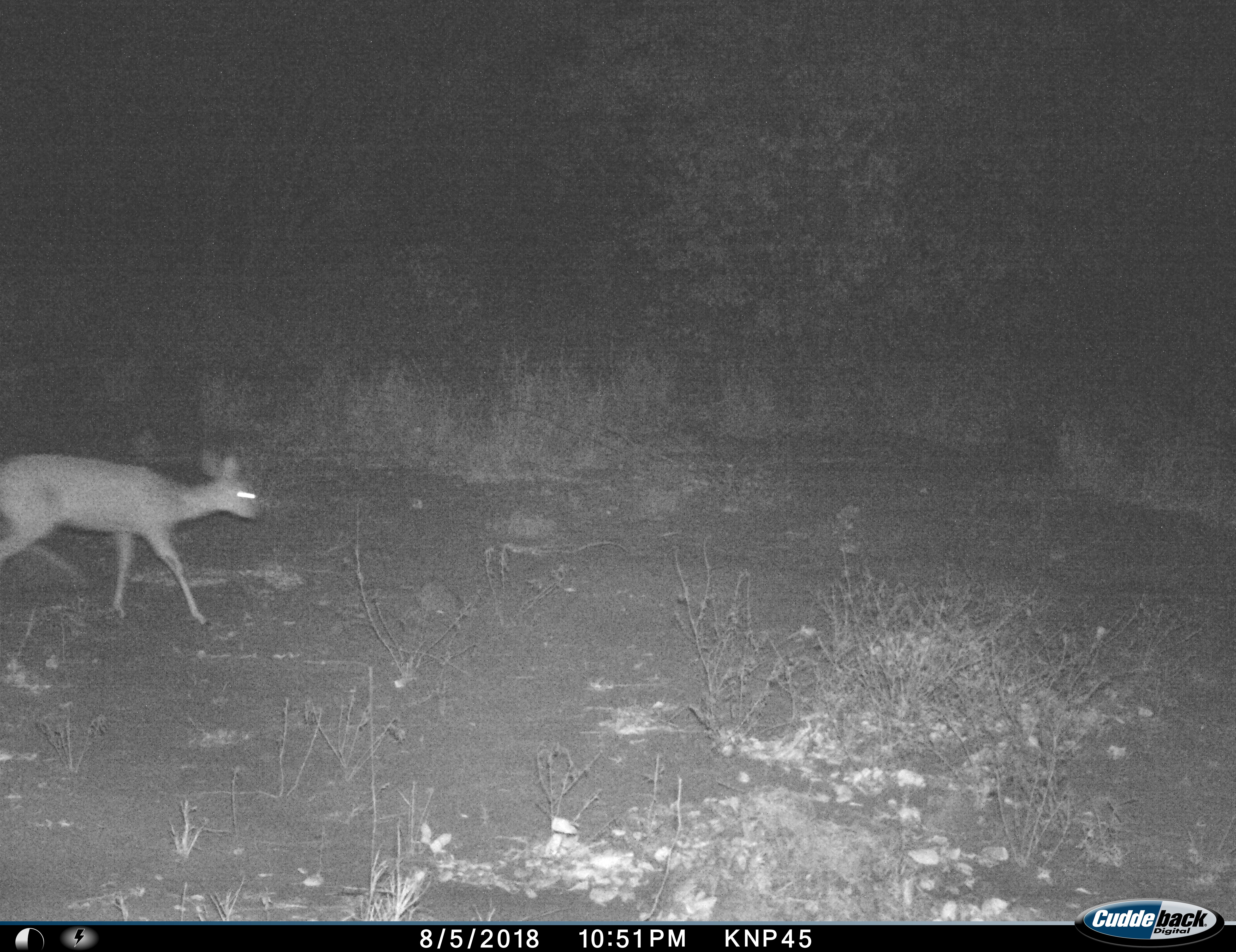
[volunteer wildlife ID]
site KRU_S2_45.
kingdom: Animalia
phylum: Chordata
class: Mammalia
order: Artiodactyla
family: Bovidae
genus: Aepyceros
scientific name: Aepyceros melampus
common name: impala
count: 1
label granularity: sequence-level